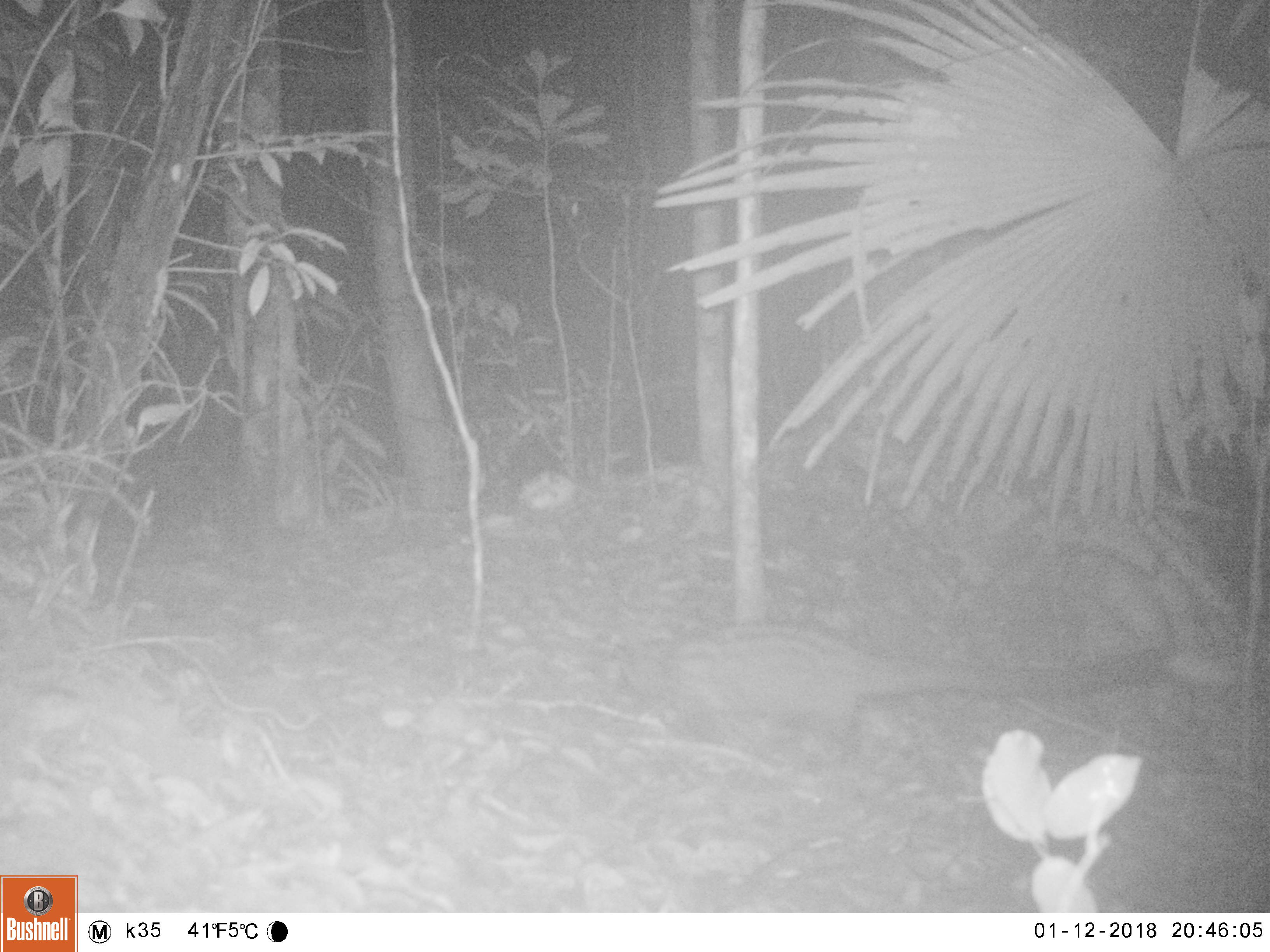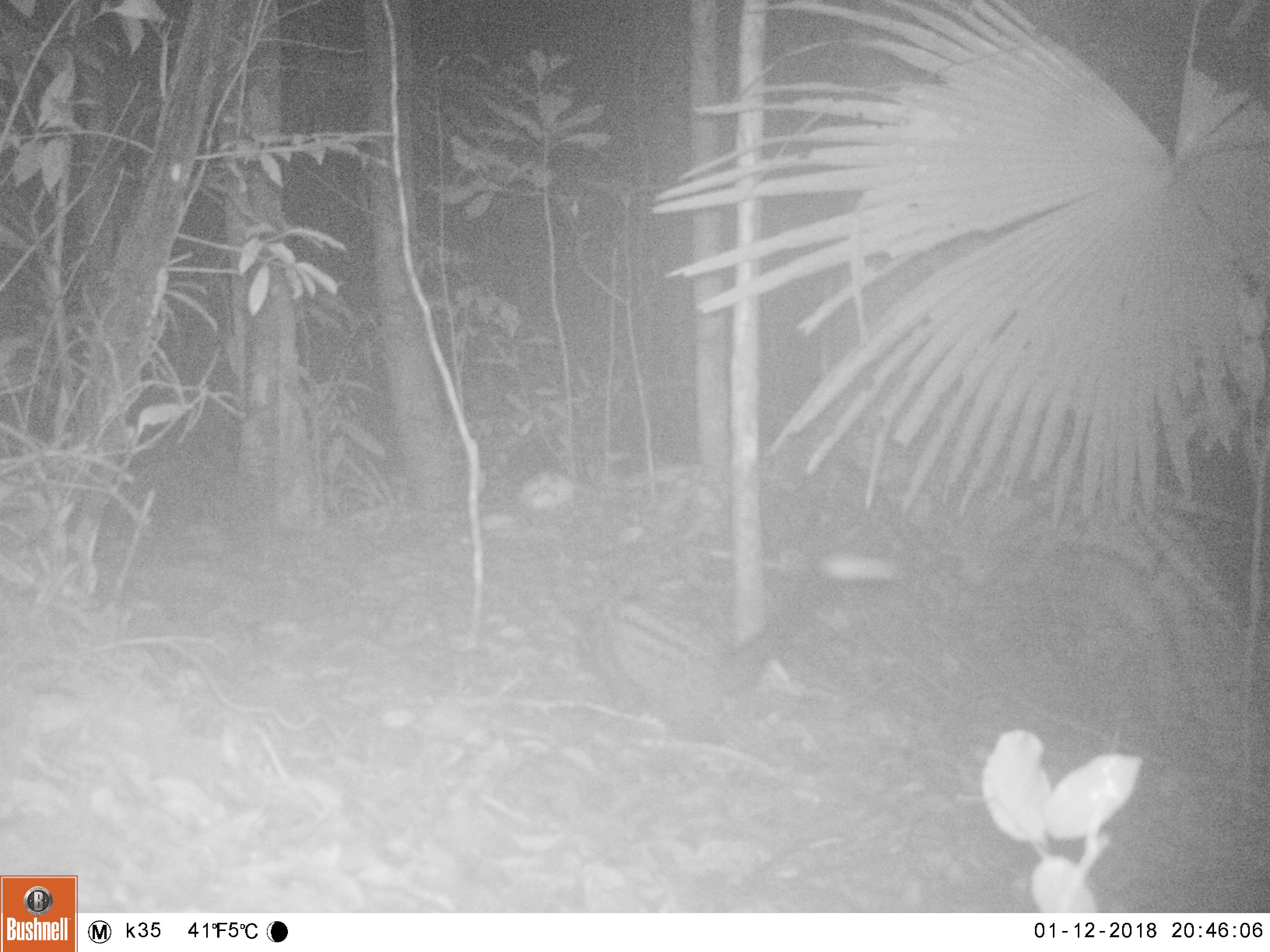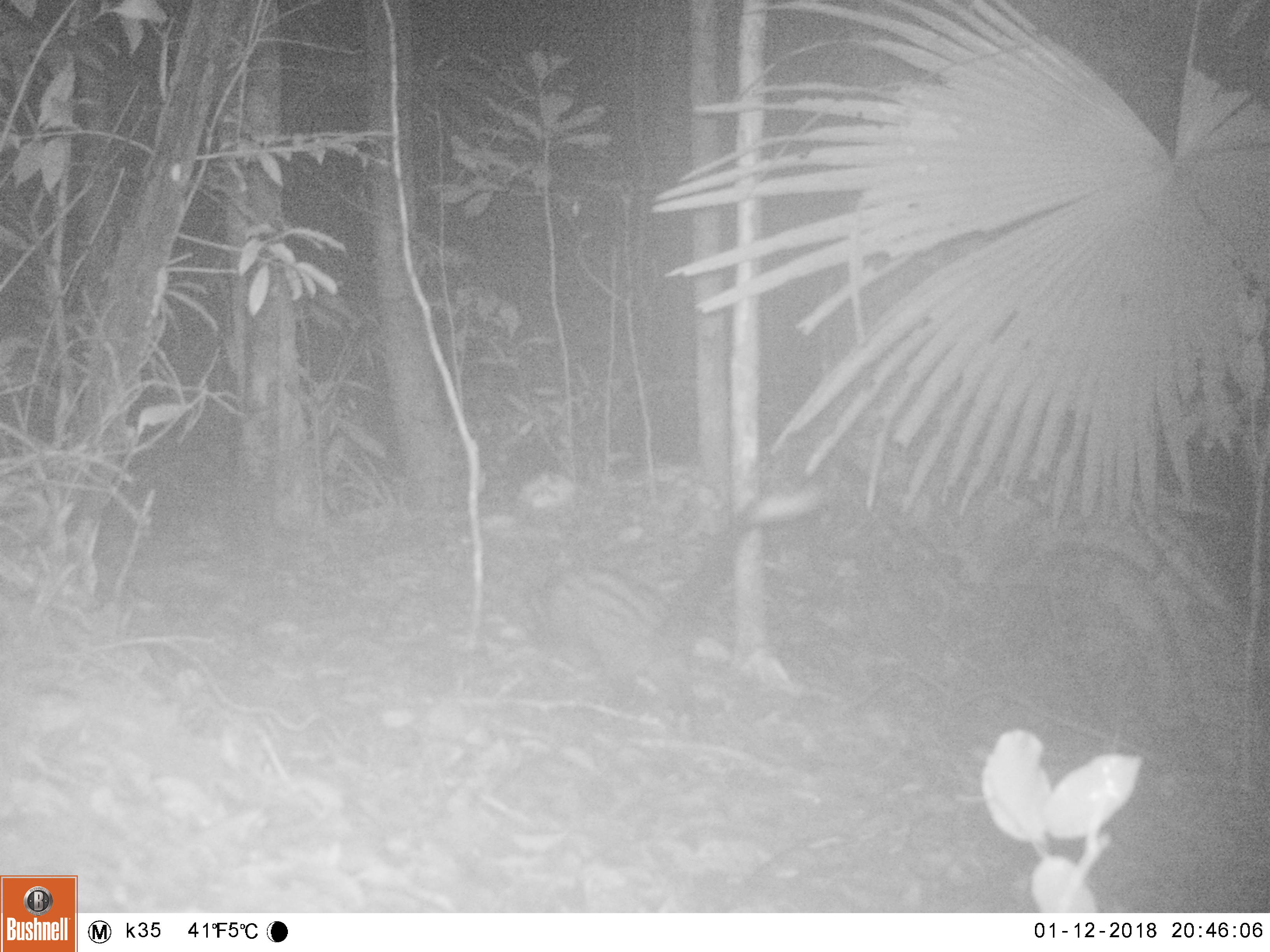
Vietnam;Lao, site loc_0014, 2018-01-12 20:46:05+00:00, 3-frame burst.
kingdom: Animalia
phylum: Chordata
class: Mammalia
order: Carnivora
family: Viverridae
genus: Paradoxurus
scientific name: Paradoxurus hermaphroditus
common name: common palm civet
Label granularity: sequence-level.